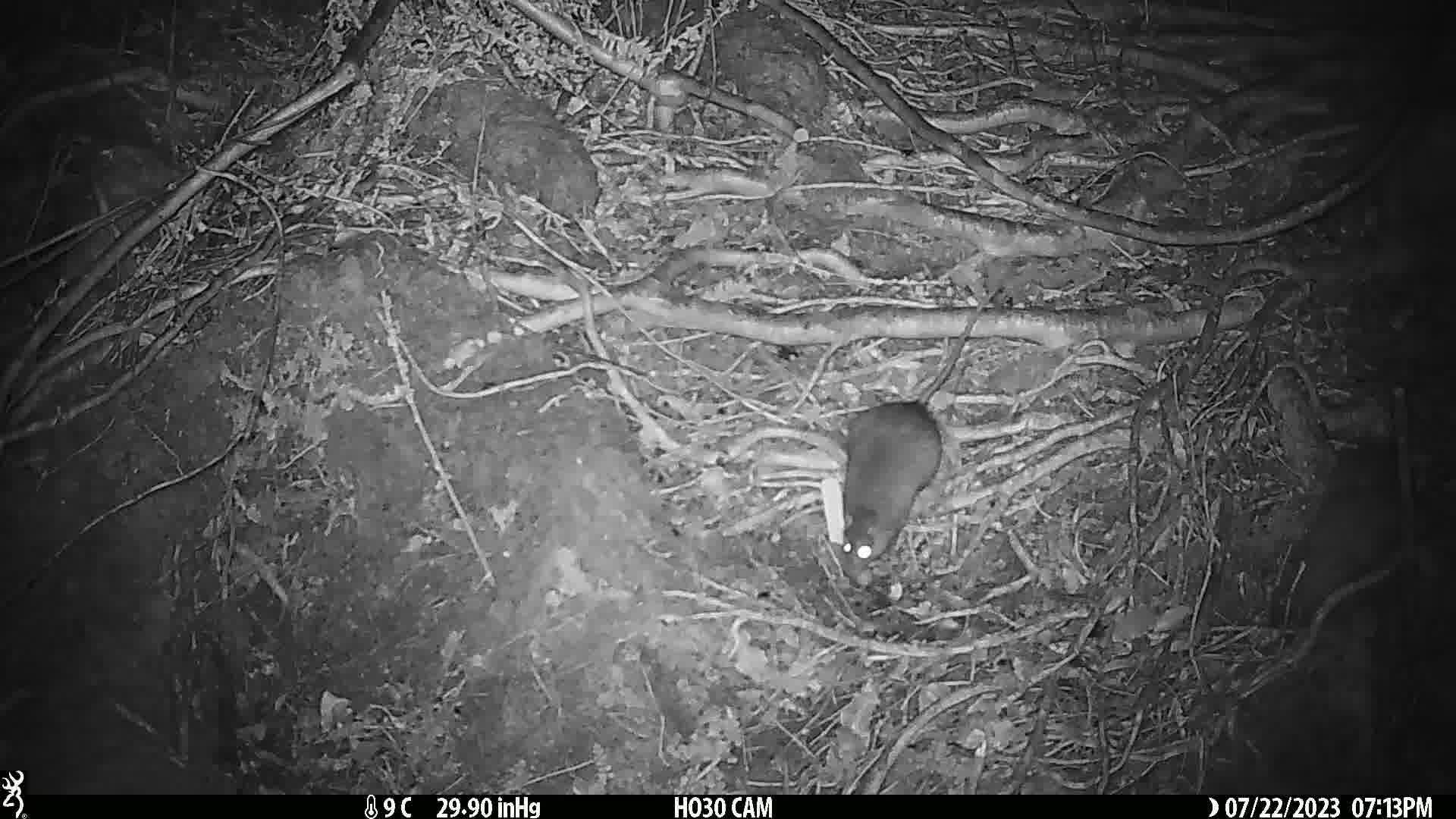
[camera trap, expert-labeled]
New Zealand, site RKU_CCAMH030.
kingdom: Animalia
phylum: Chordata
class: Mammalia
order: Rodentia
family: Muridae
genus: Rattus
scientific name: Rattus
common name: rat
Rat (Rattus).